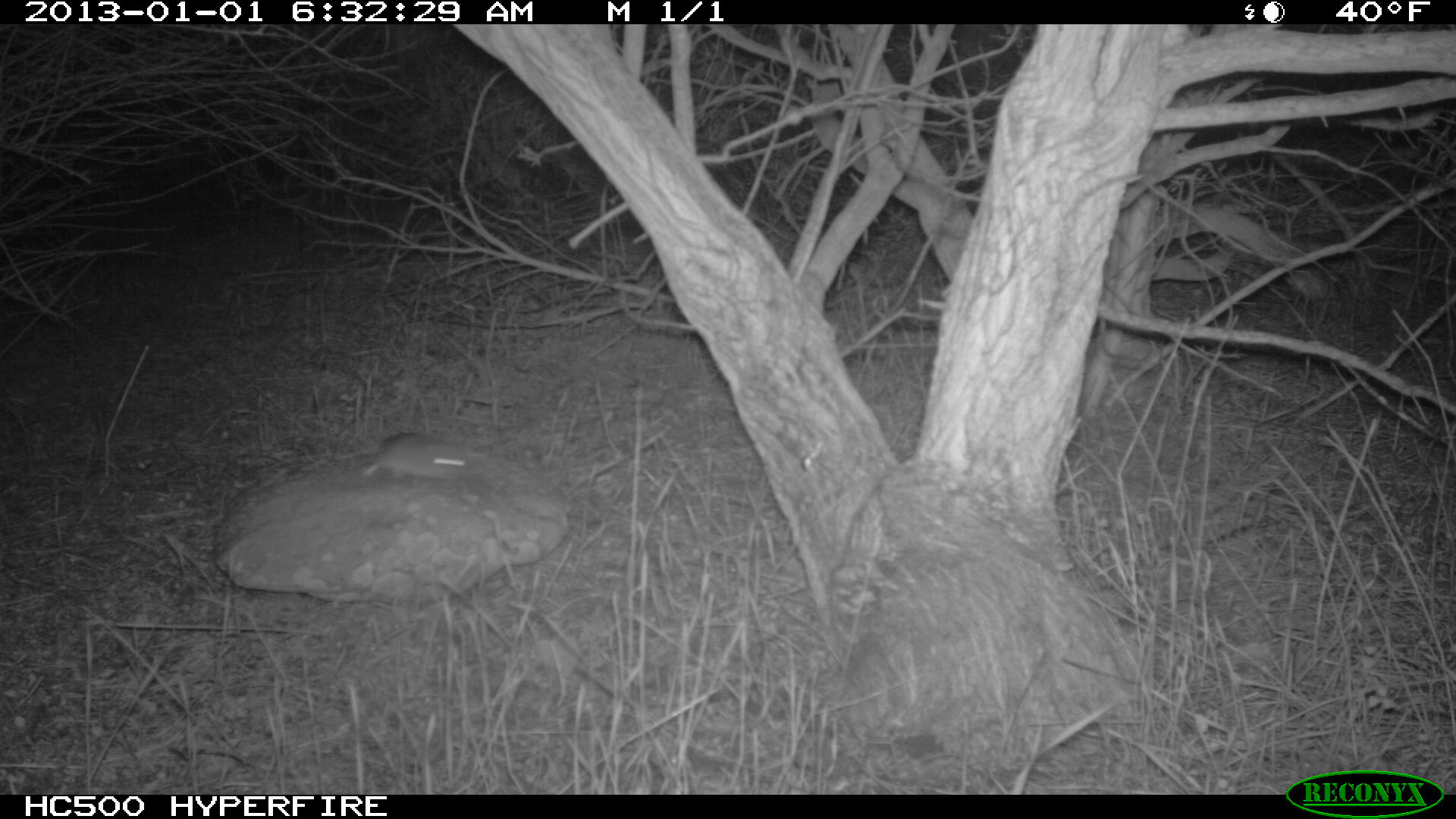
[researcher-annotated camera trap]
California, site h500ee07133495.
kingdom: Animalia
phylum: Chordata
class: Mammalia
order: Rodentia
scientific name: Rodentia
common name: rodent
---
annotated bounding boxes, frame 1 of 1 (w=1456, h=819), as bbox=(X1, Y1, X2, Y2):
rodent: bbox=(332, 434, 482, 482)